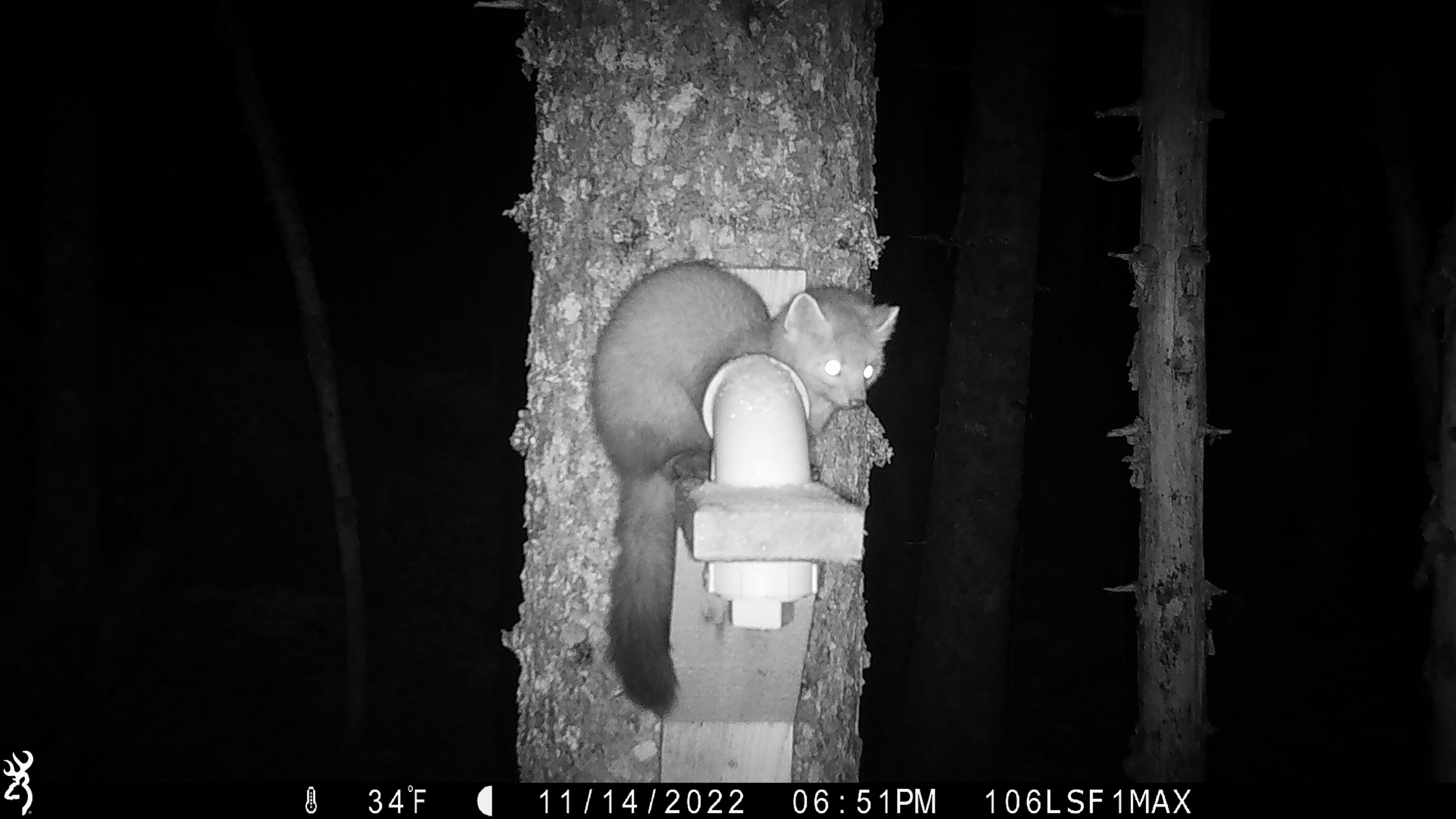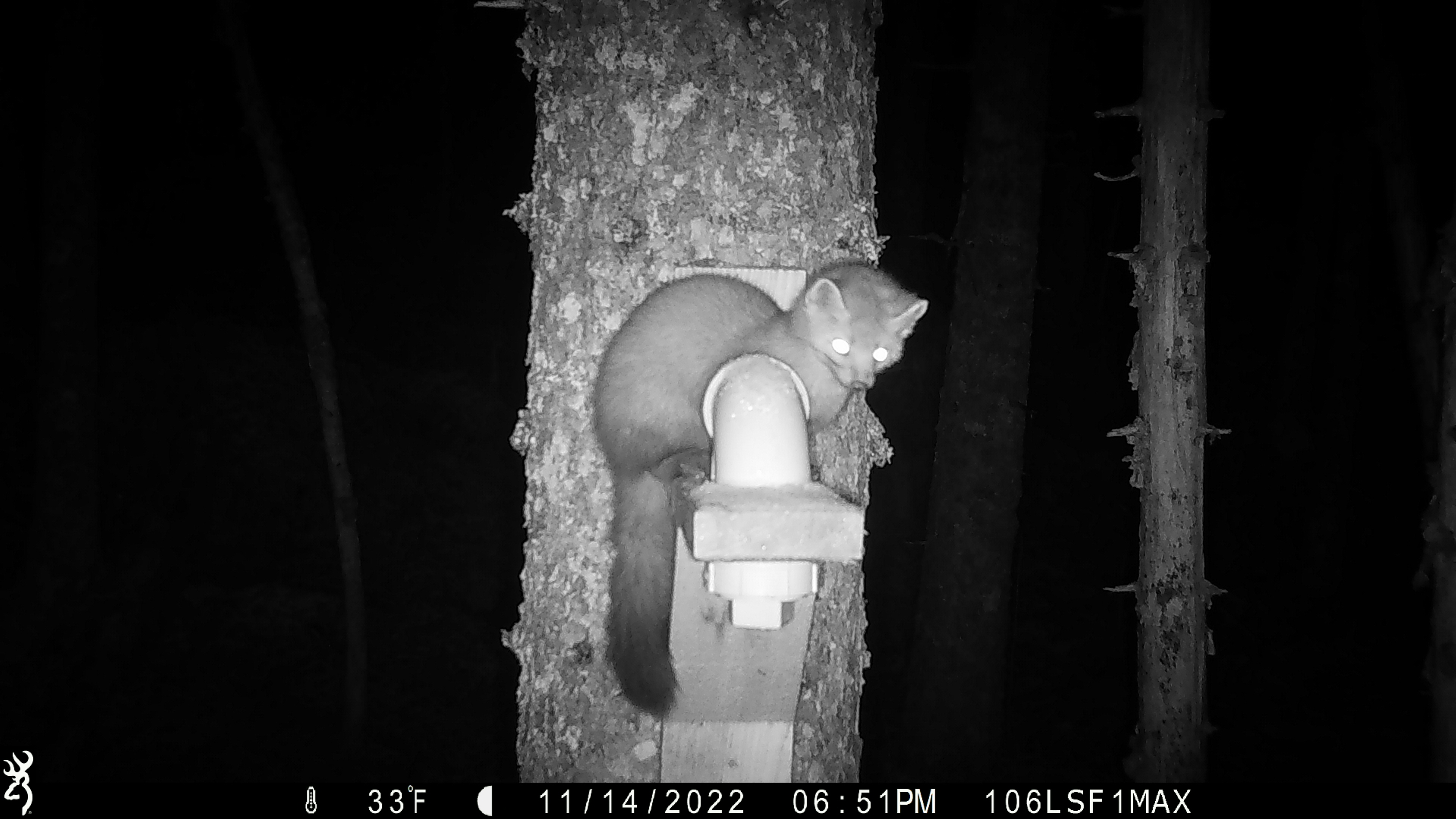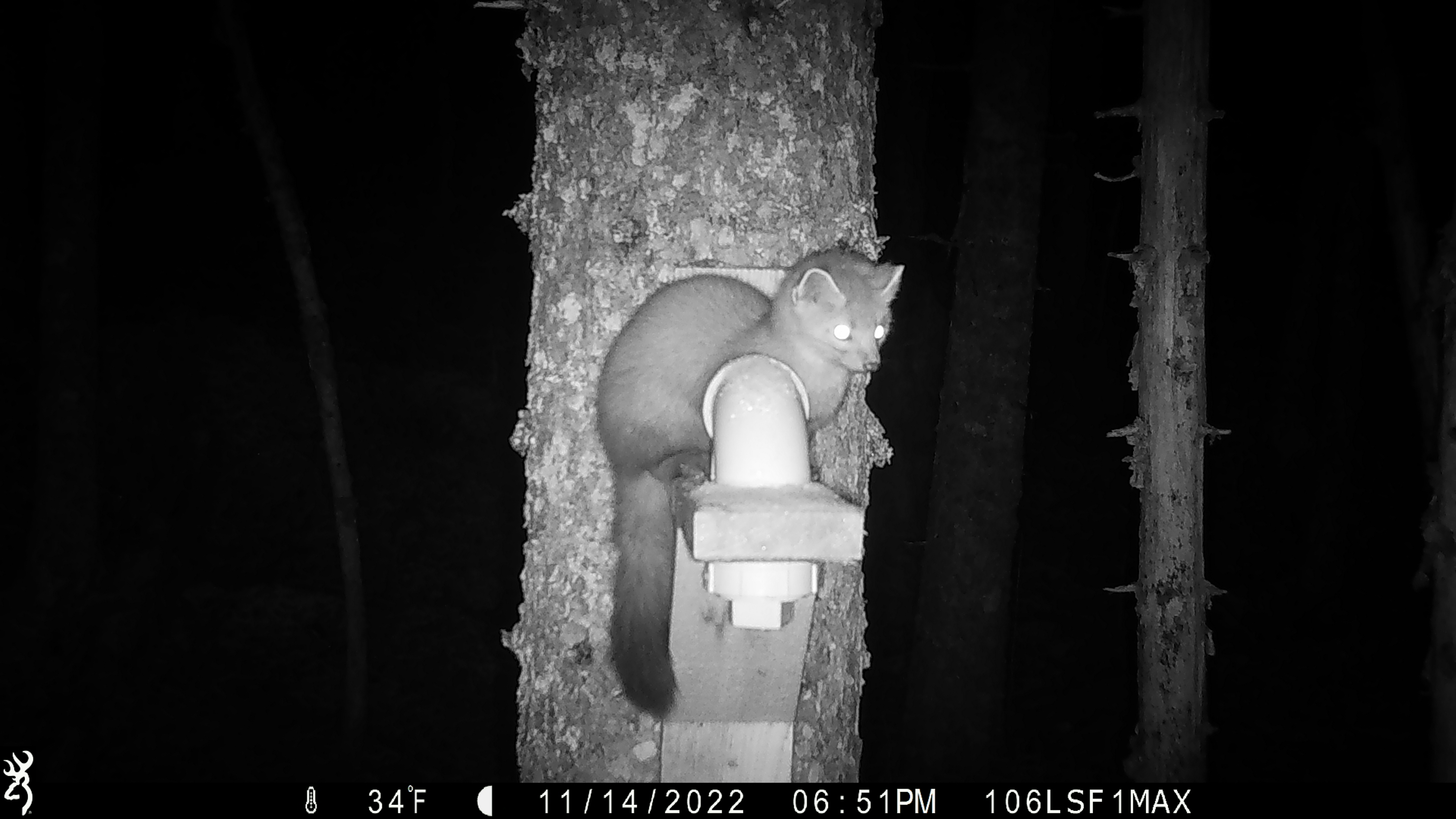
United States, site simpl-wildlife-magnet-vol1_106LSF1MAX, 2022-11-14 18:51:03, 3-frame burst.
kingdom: Animalia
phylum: Chordata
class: Mammalia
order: Carnivora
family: Mustelidae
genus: Martes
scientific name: Martes americana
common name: american marten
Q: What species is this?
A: American marten (Martes americana).